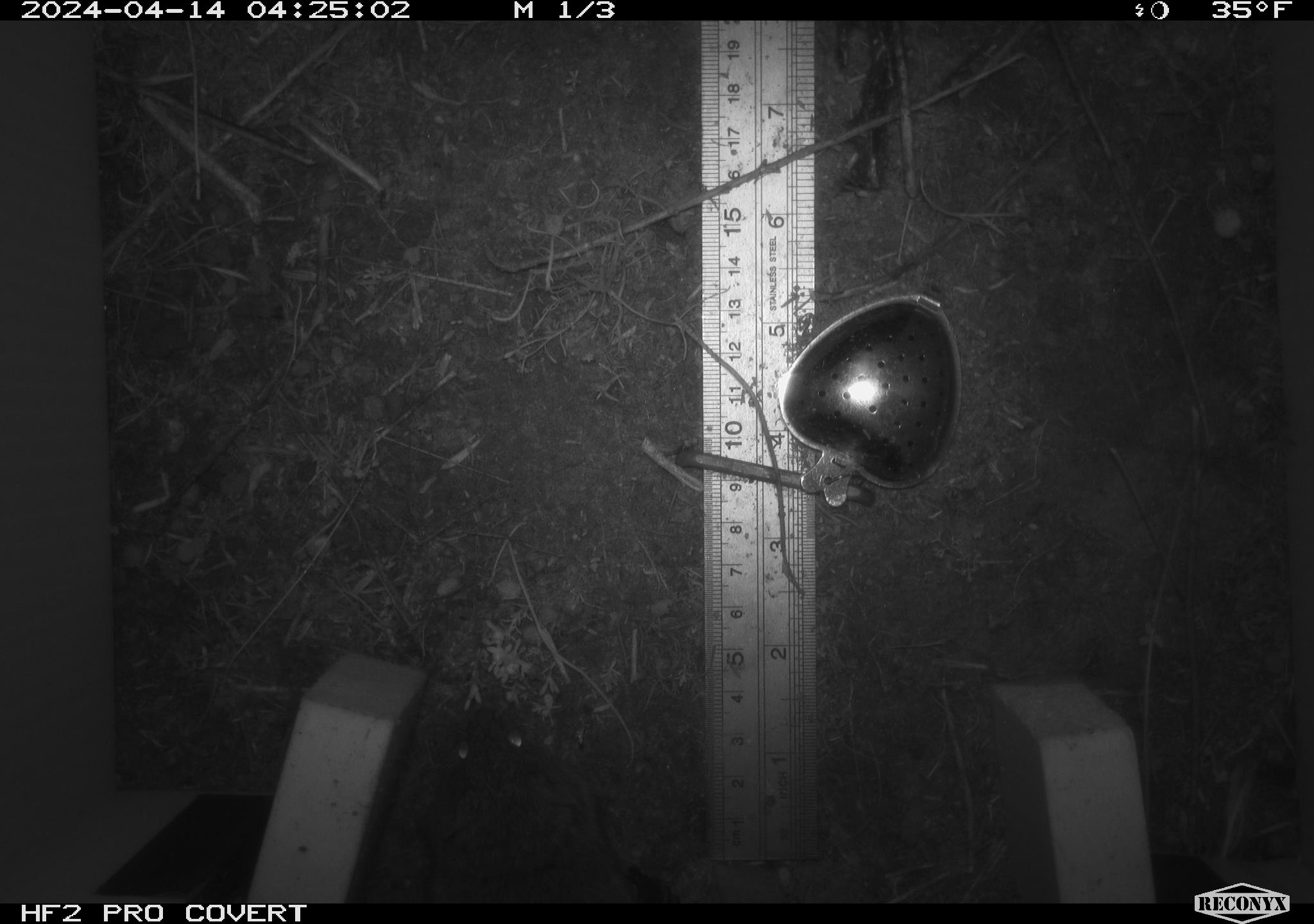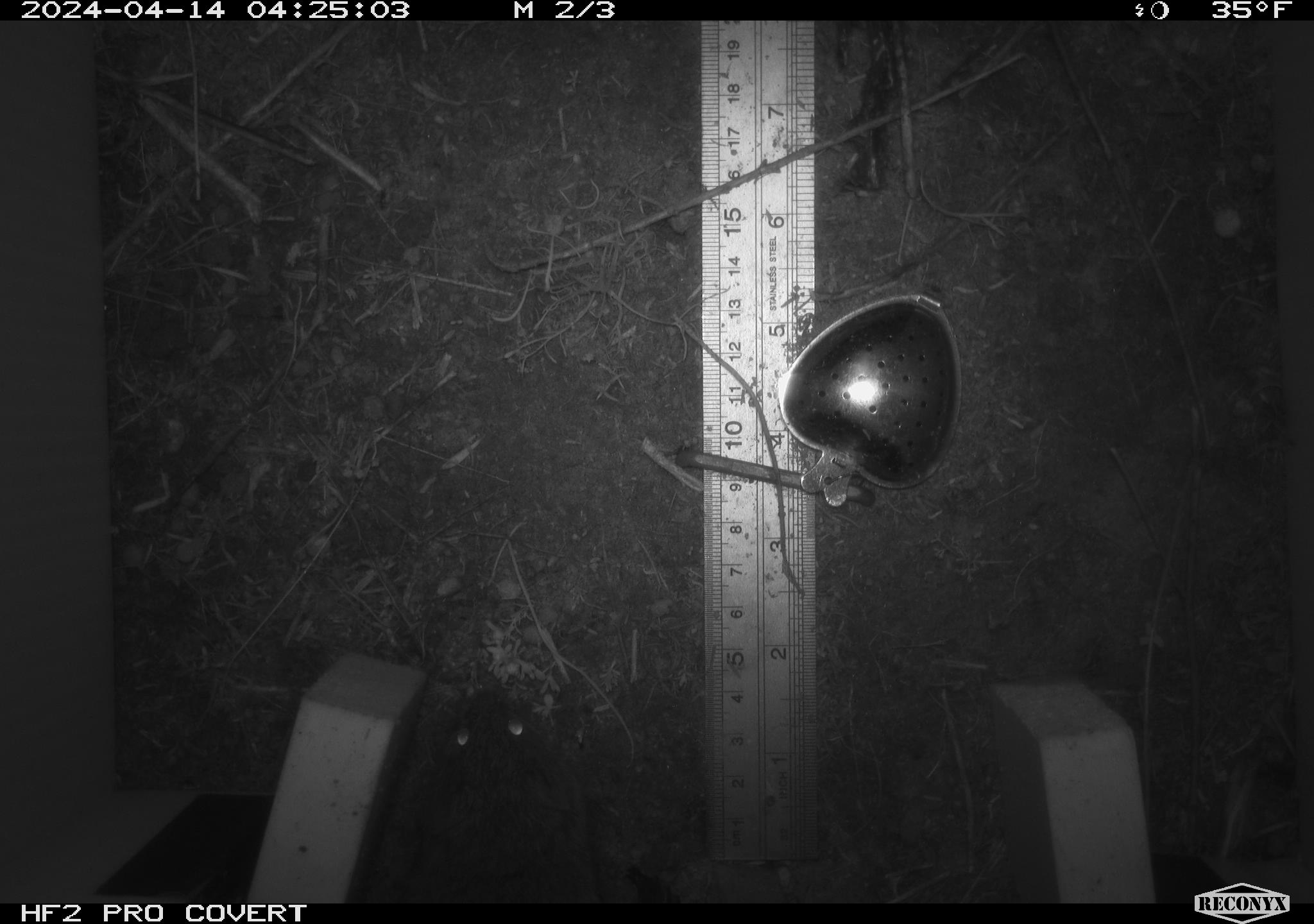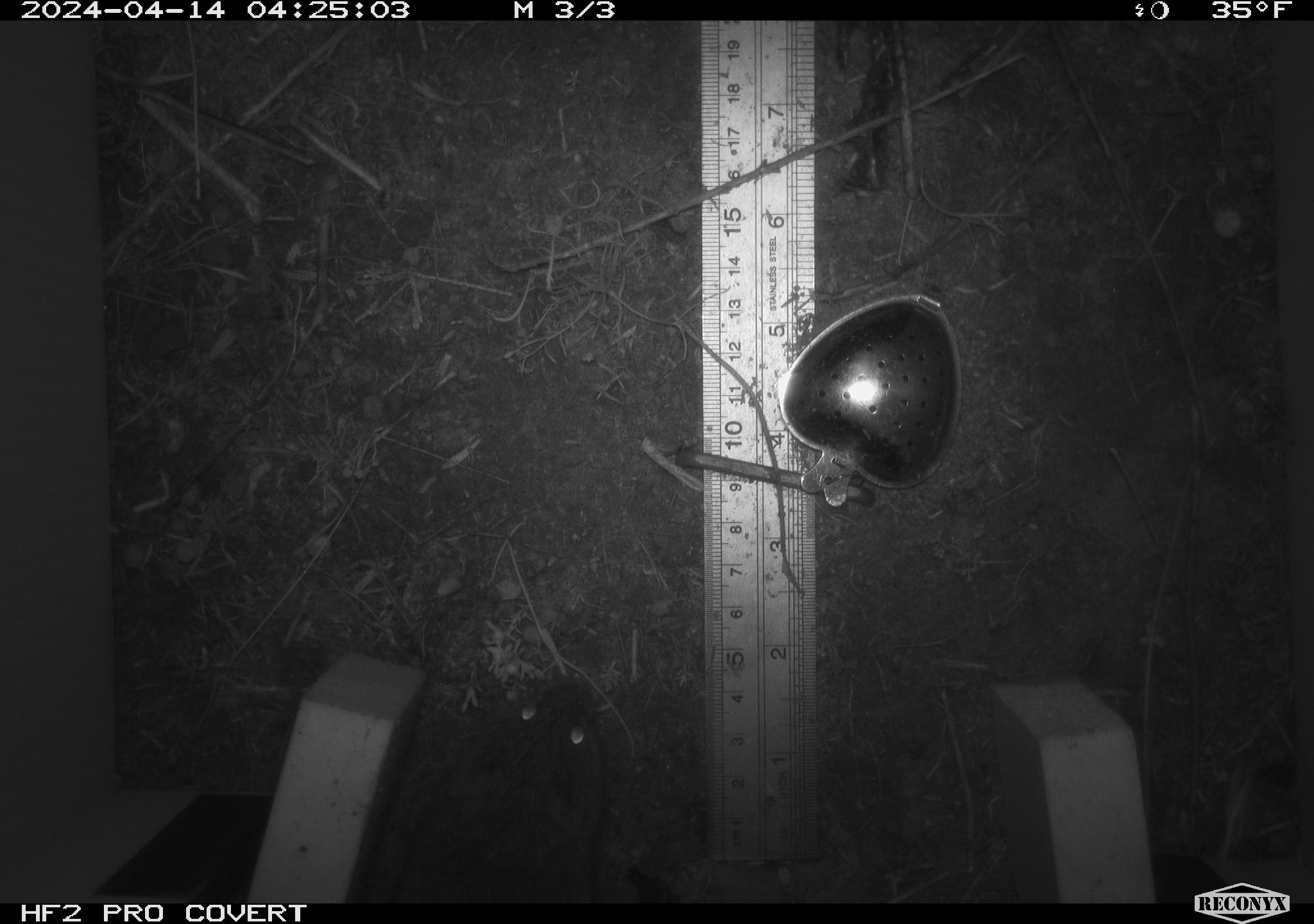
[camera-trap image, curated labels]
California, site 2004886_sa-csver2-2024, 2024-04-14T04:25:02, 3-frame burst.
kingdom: Animalia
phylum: Chordata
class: Mammalia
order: Rodentia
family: Cricetidae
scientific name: Arvicolinae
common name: voles, lemmings, and muskrats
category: arvicolinae subfamily